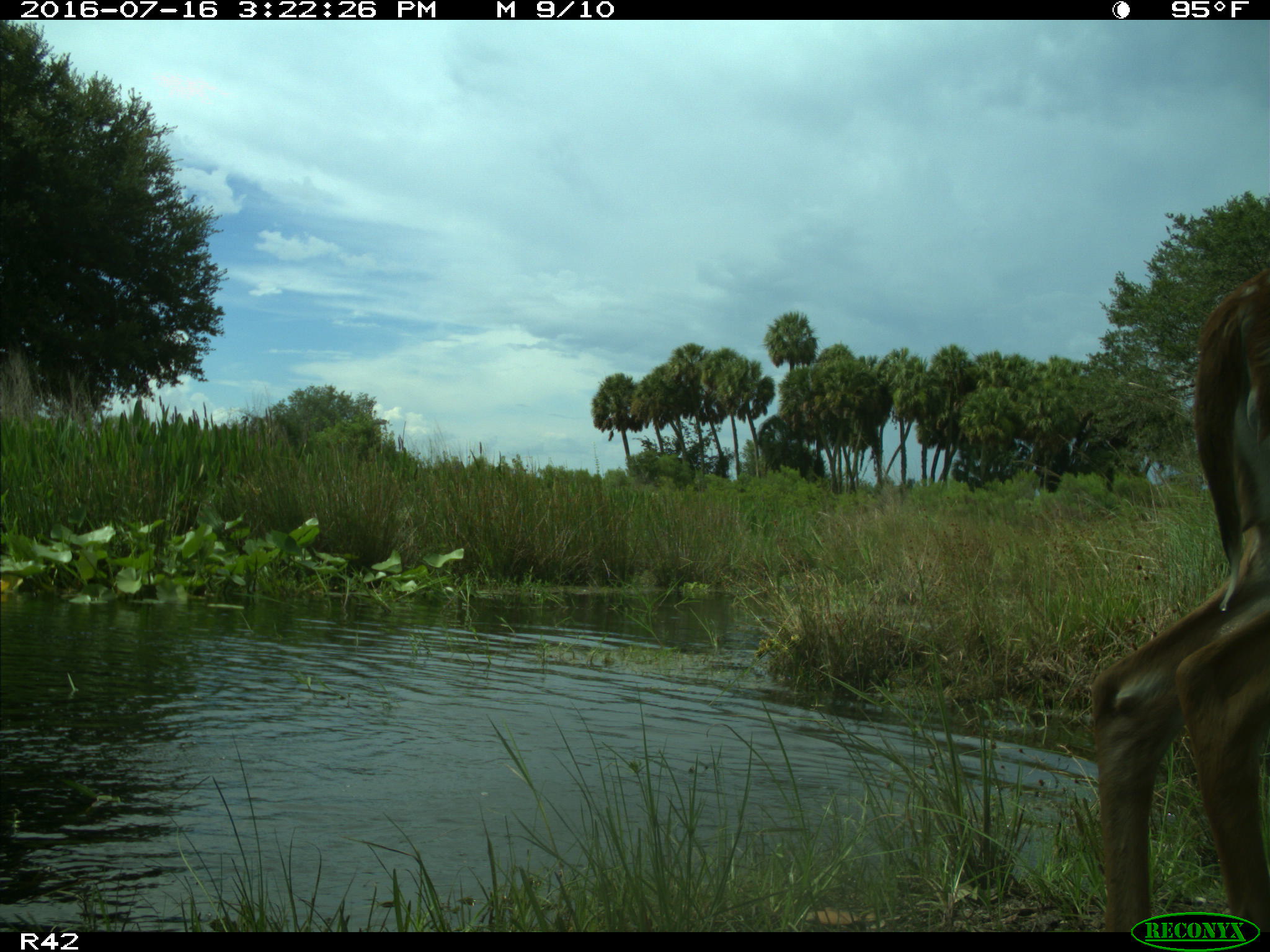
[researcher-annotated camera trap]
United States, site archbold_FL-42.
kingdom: Animalia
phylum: Chordata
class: Mammalia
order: Artiodactyla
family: Cervidae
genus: Odocoileus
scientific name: Odocoileus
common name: deer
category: unidentified deer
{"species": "unidentified deer (deer) (Odocoileus)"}